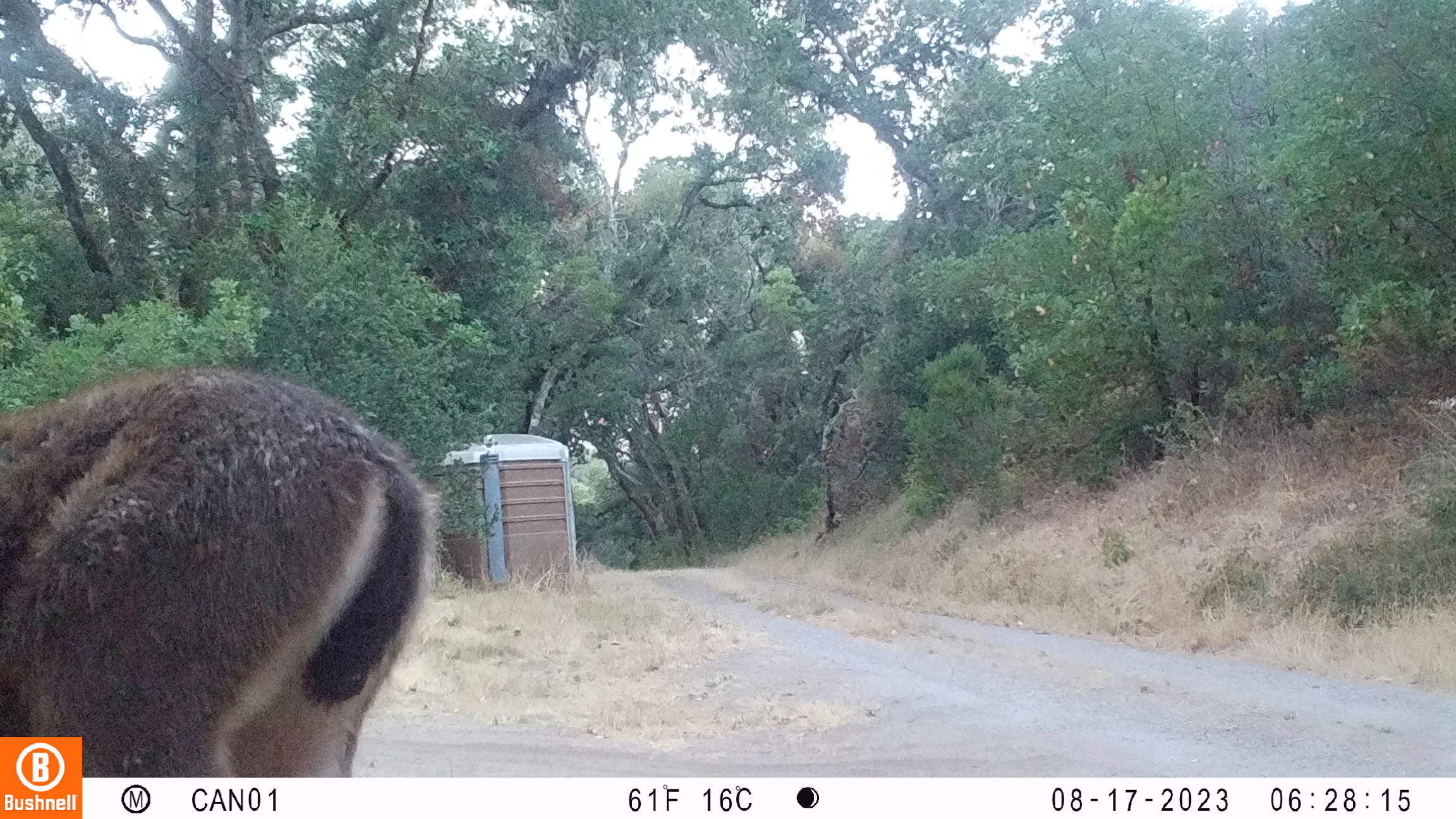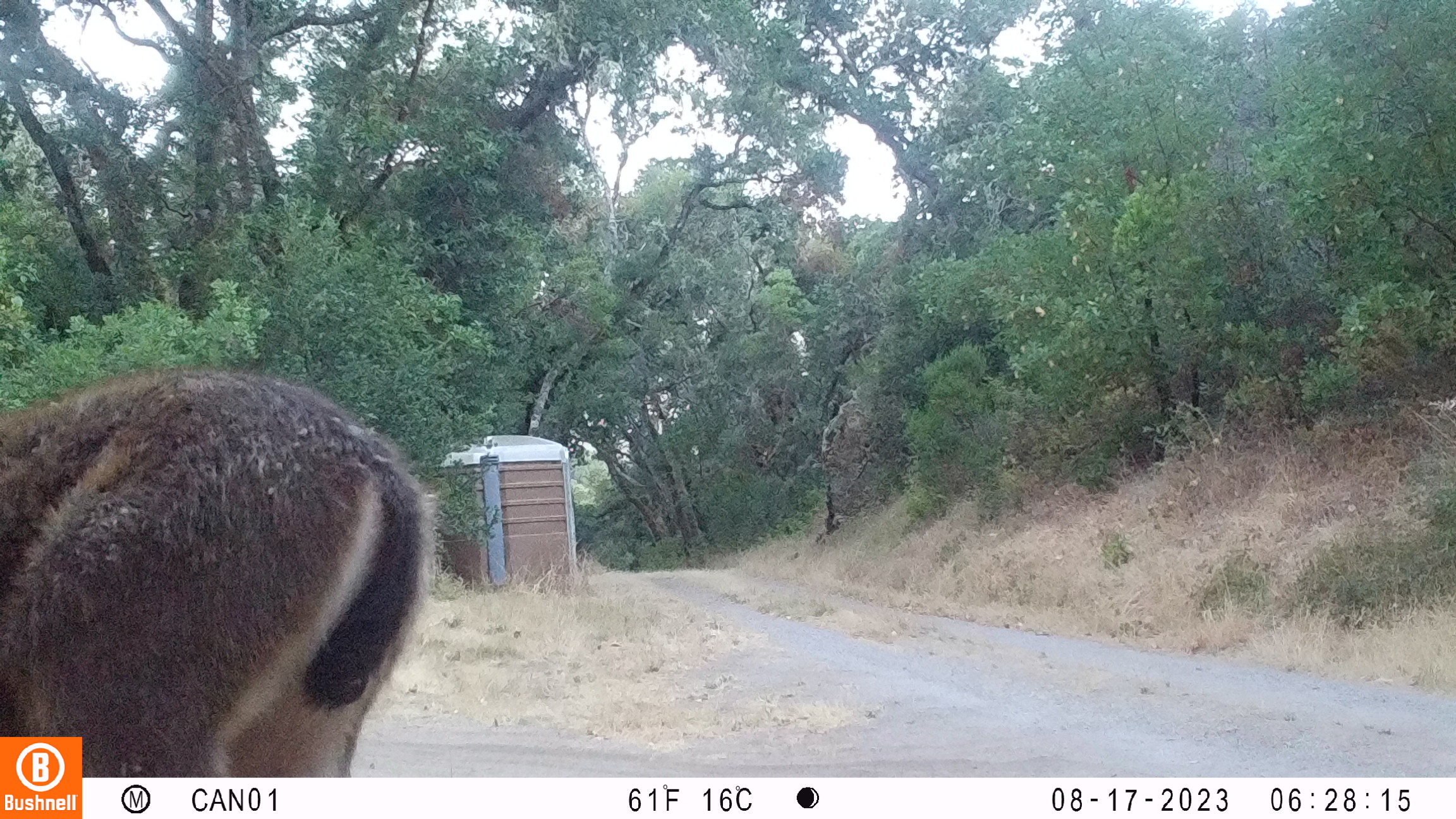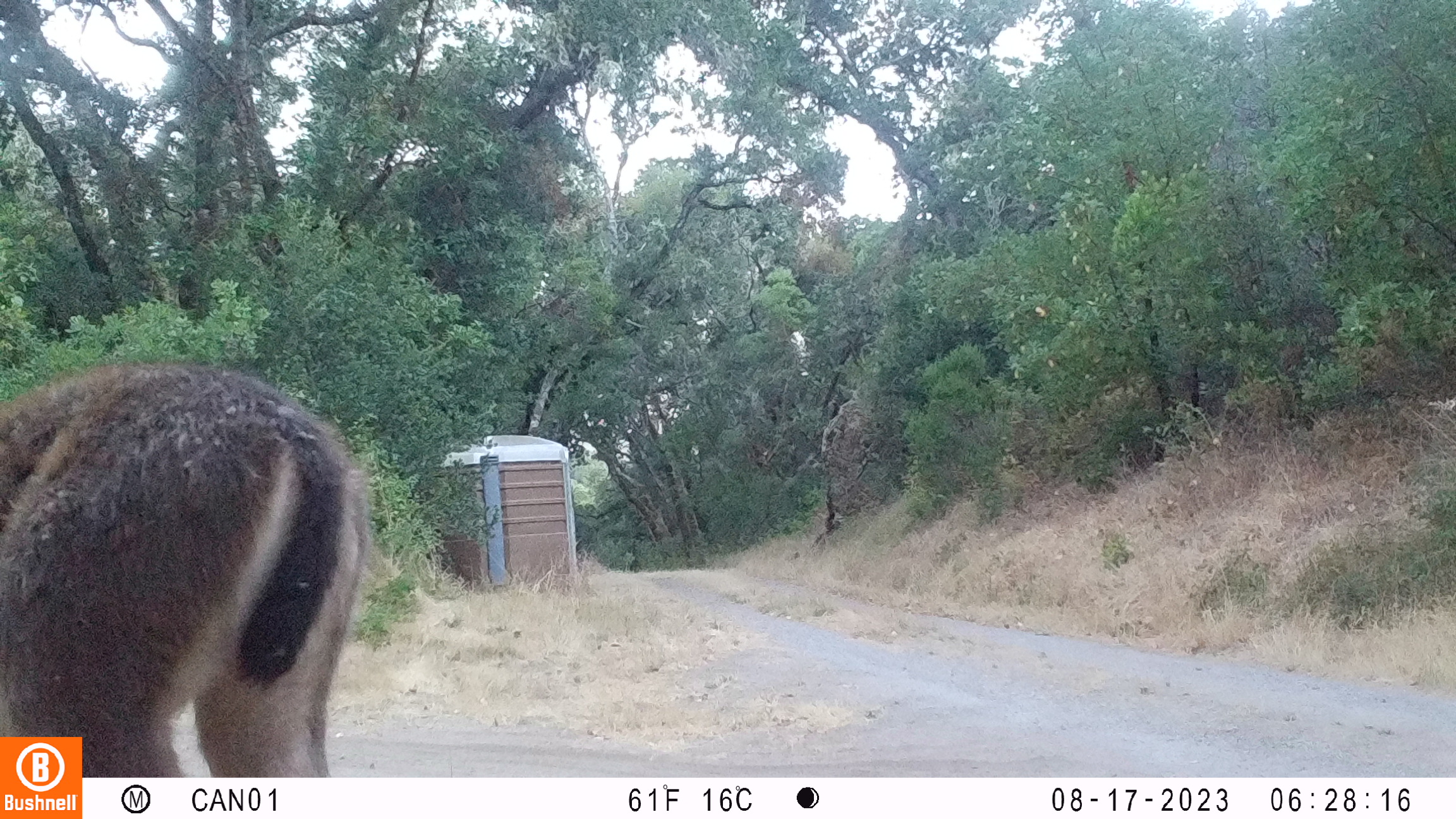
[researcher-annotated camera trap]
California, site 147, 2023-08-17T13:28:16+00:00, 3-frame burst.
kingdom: Animalia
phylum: Chordata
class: Mammalia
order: Artiodactyla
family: Cervidae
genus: Odocoileus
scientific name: Odocoileus hemionus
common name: mule deer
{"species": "mule deer (Odocoileus hemionus)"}